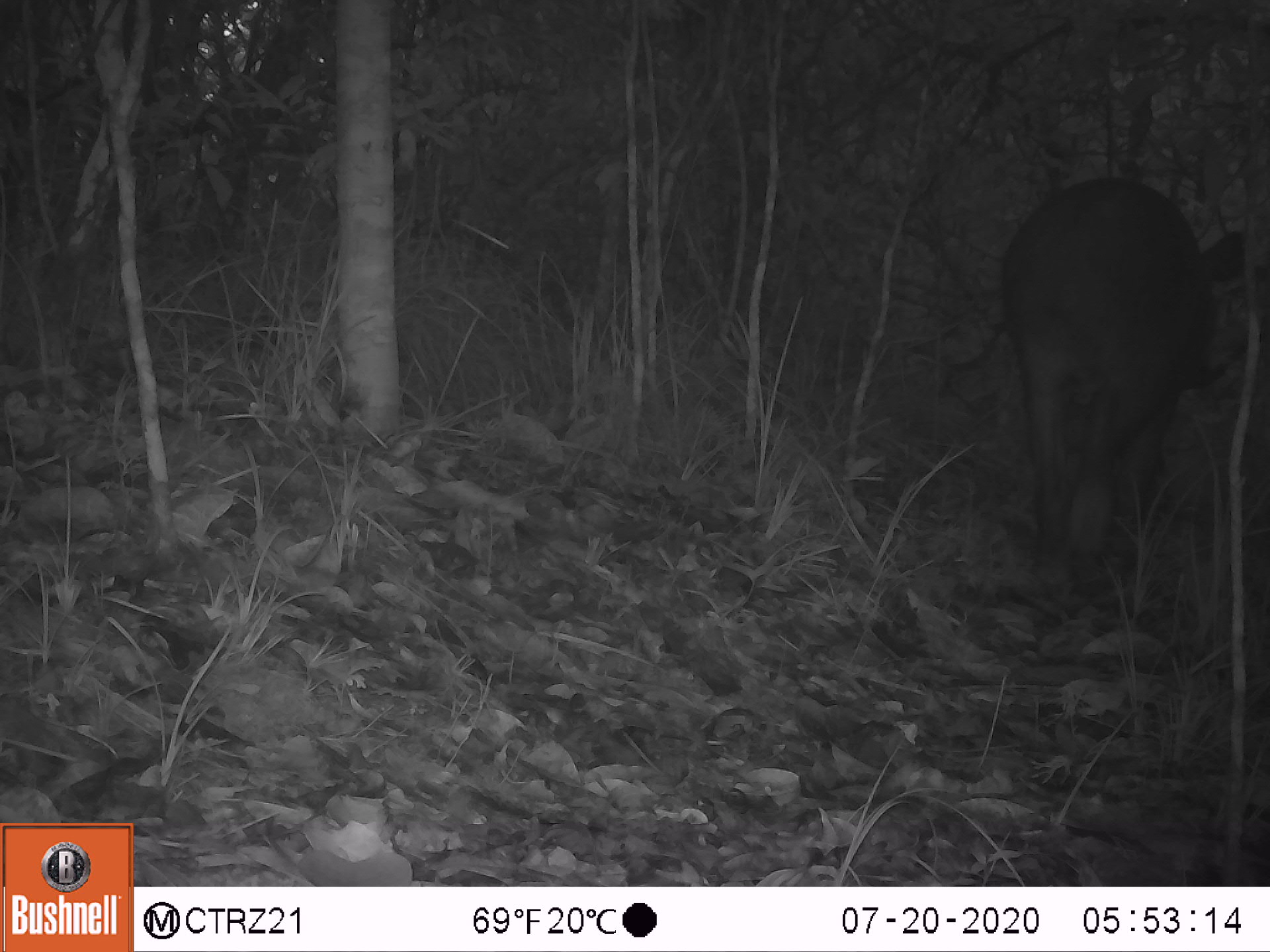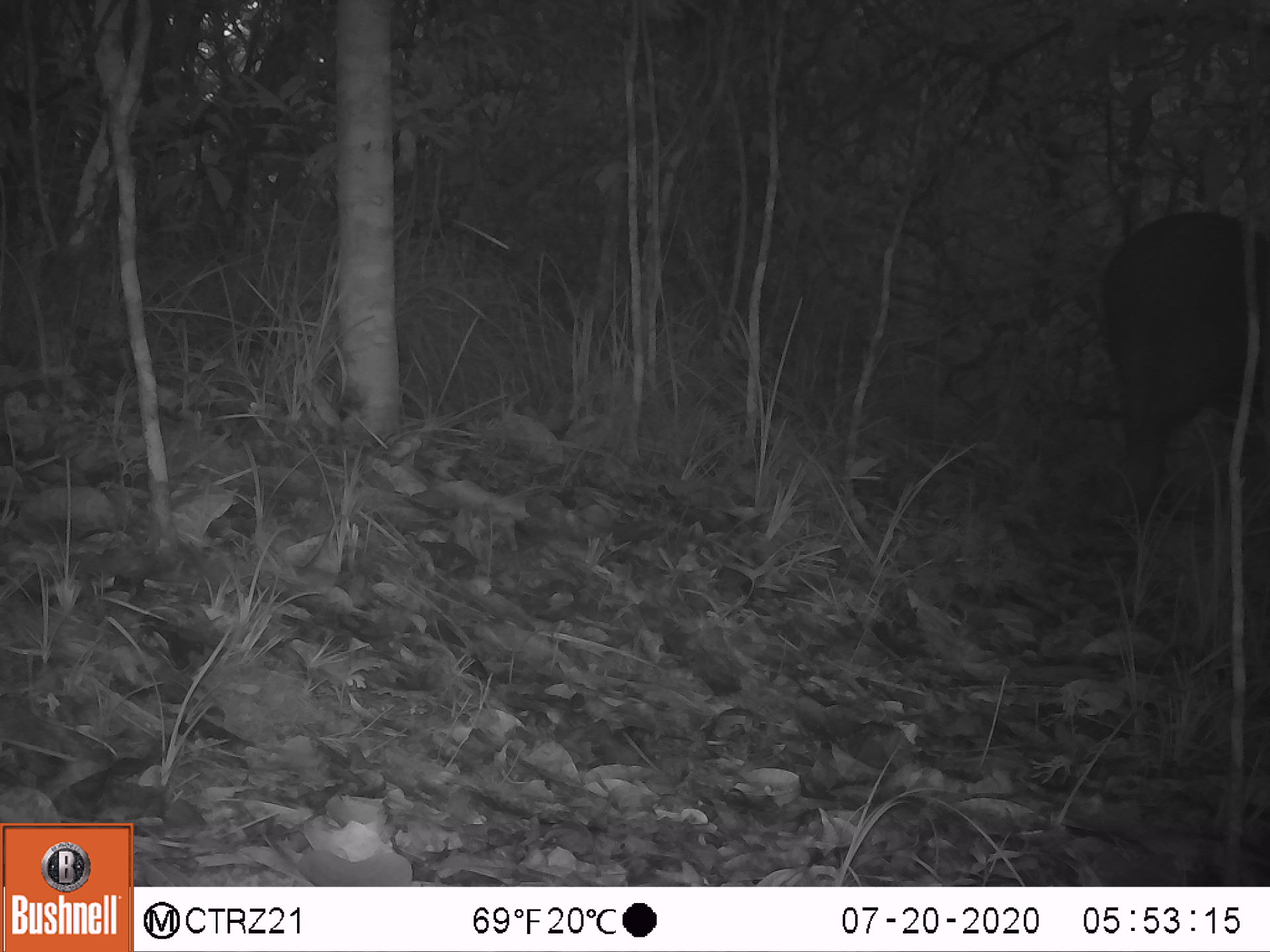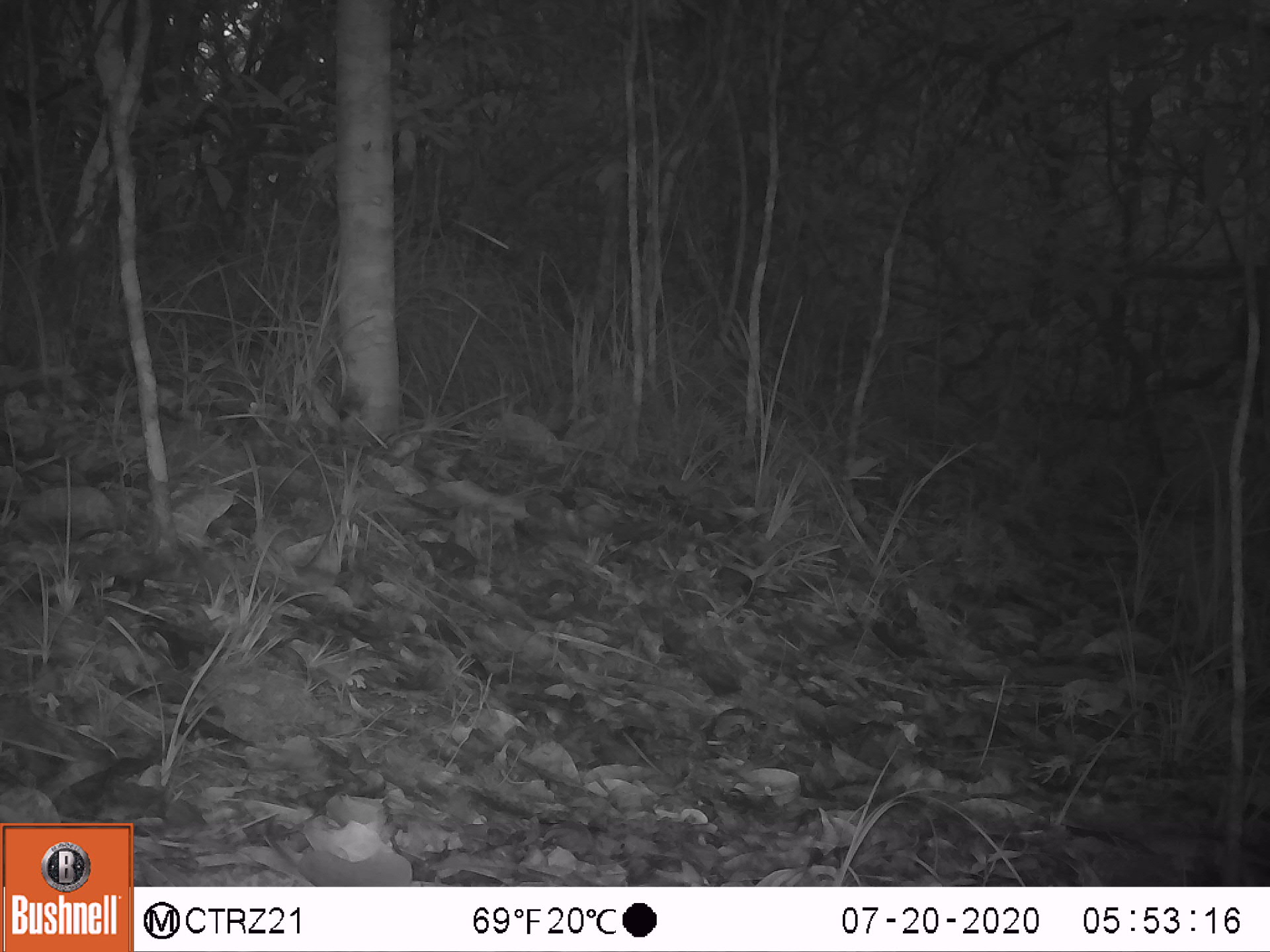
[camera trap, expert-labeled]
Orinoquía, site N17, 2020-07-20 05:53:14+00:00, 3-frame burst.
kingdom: Animalia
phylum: Chordata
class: Mammalia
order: Perissodactyla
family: Tapiridae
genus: Tapirus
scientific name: Tapirus terrestris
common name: lowland tapir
Lowland tapir (Tapirus terrestris).